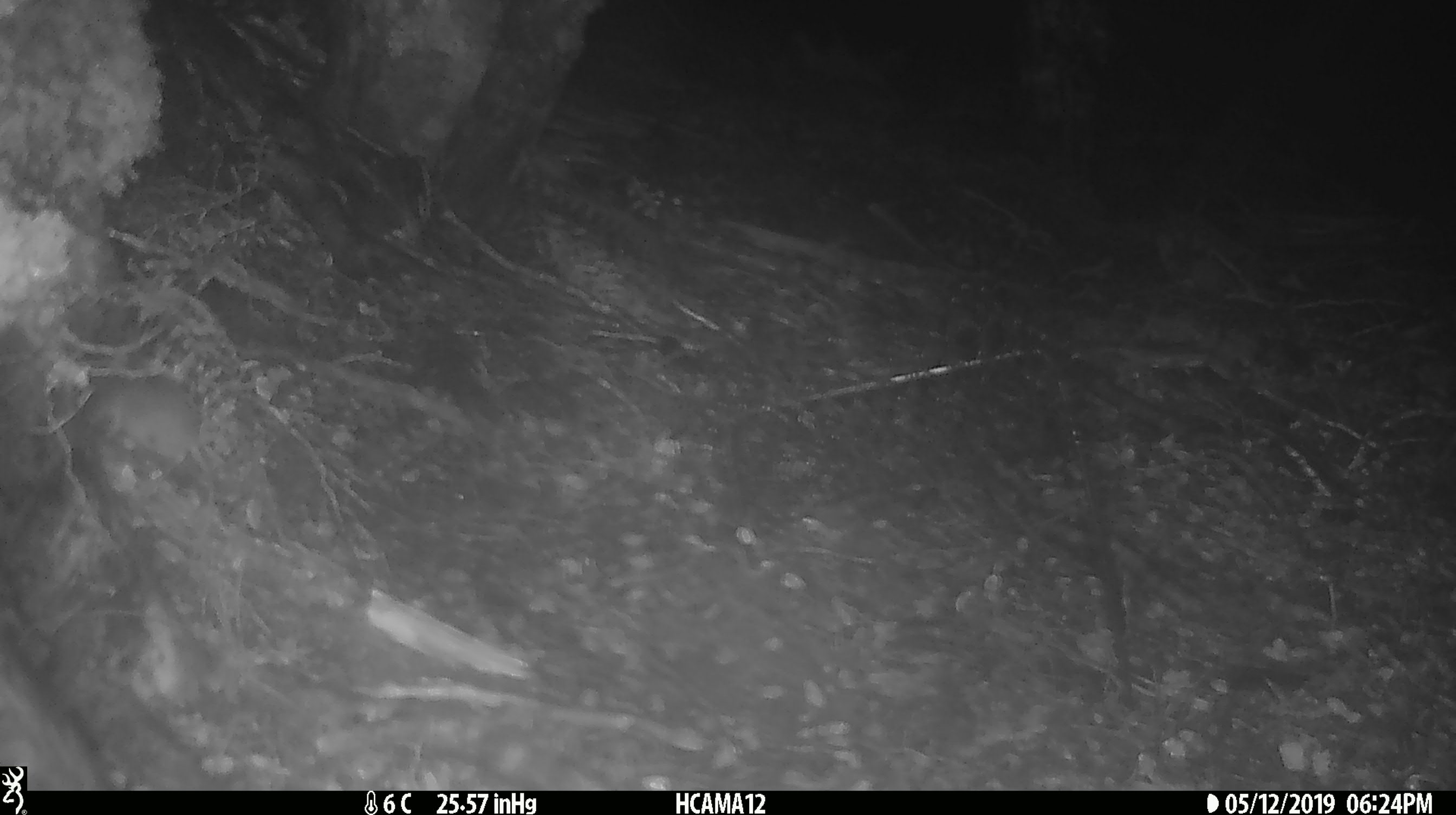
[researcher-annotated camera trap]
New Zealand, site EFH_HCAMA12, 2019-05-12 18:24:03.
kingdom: Animalia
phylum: Chordata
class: Mammalia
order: Rodentia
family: Muridae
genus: Mus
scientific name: Mus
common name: mouse